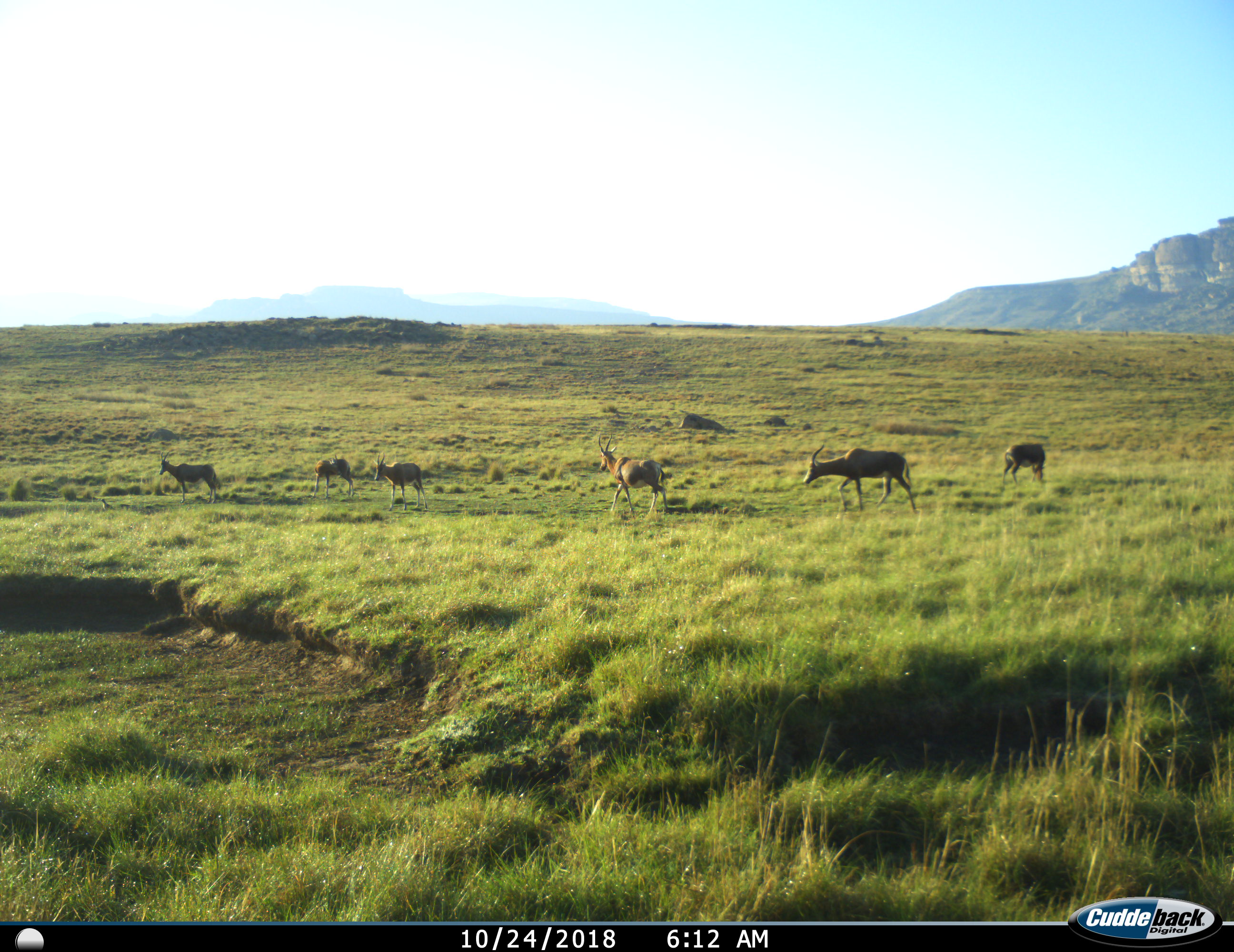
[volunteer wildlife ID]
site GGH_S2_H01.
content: unidentified animal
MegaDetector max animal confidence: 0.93